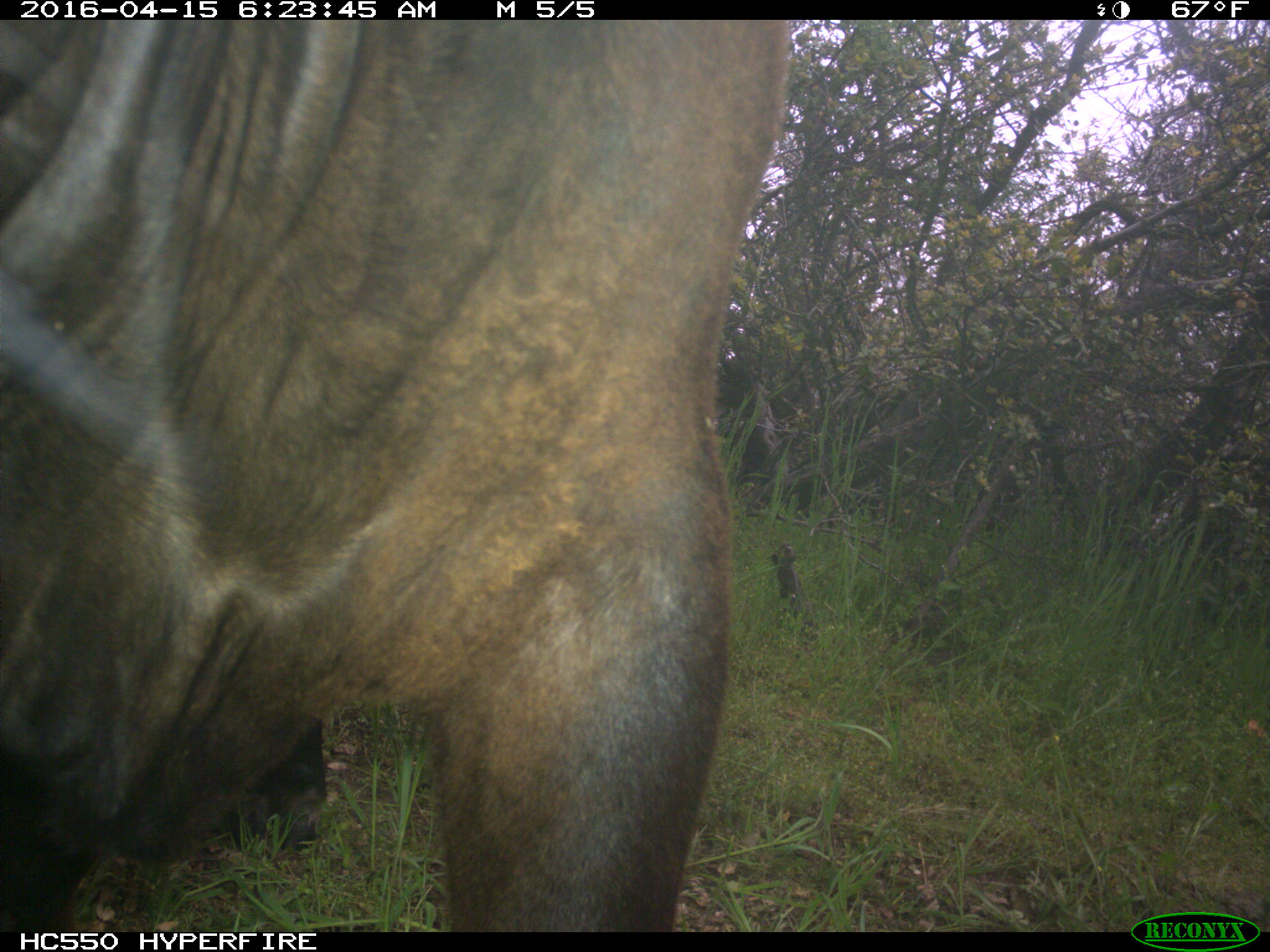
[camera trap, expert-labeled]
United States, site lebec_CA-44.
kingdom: Animalia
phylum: Chordata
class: Mammalia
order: Artiodactyla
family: Bovidae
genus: Bos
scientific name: Bos taurus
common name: domestic cow